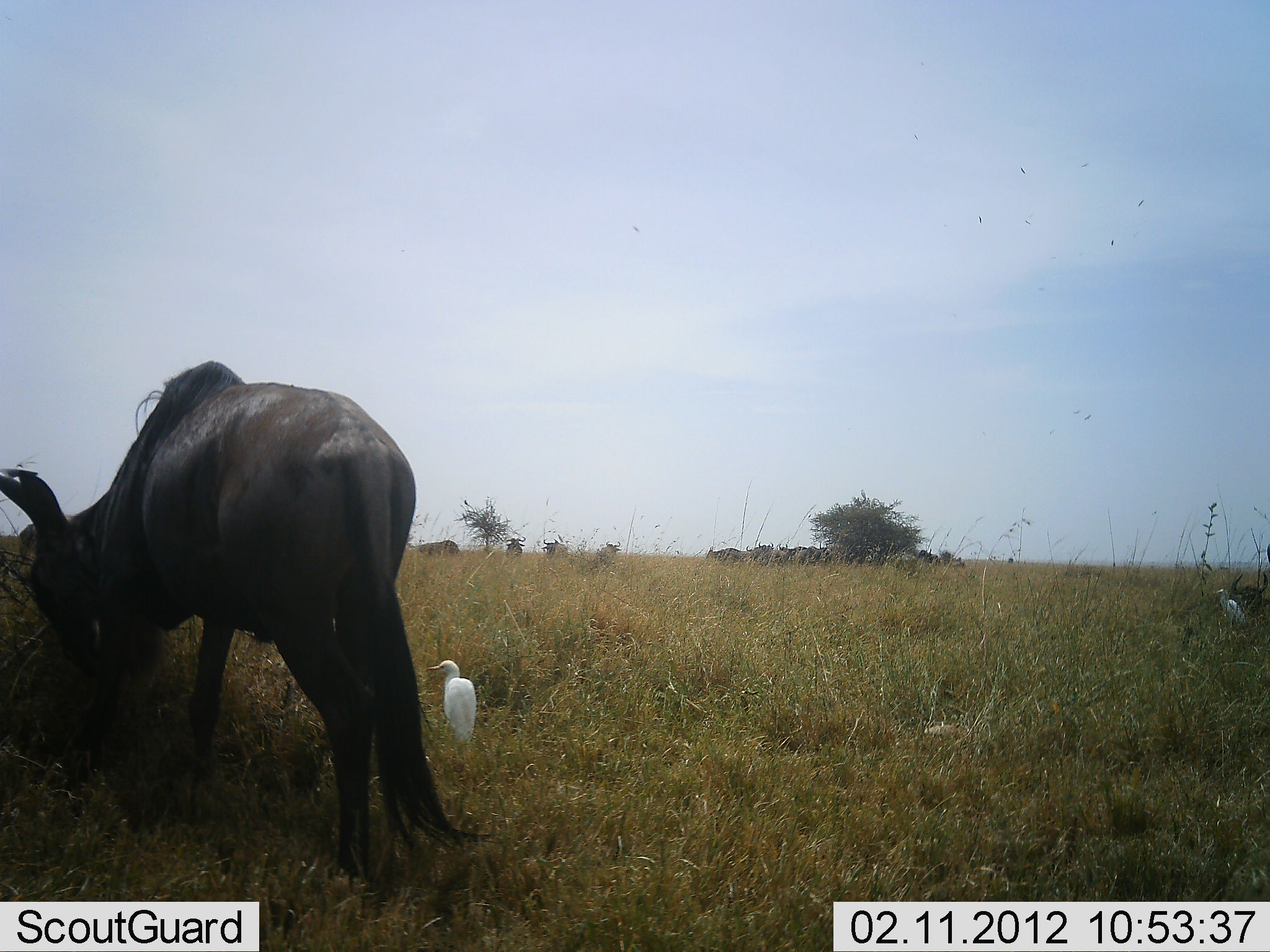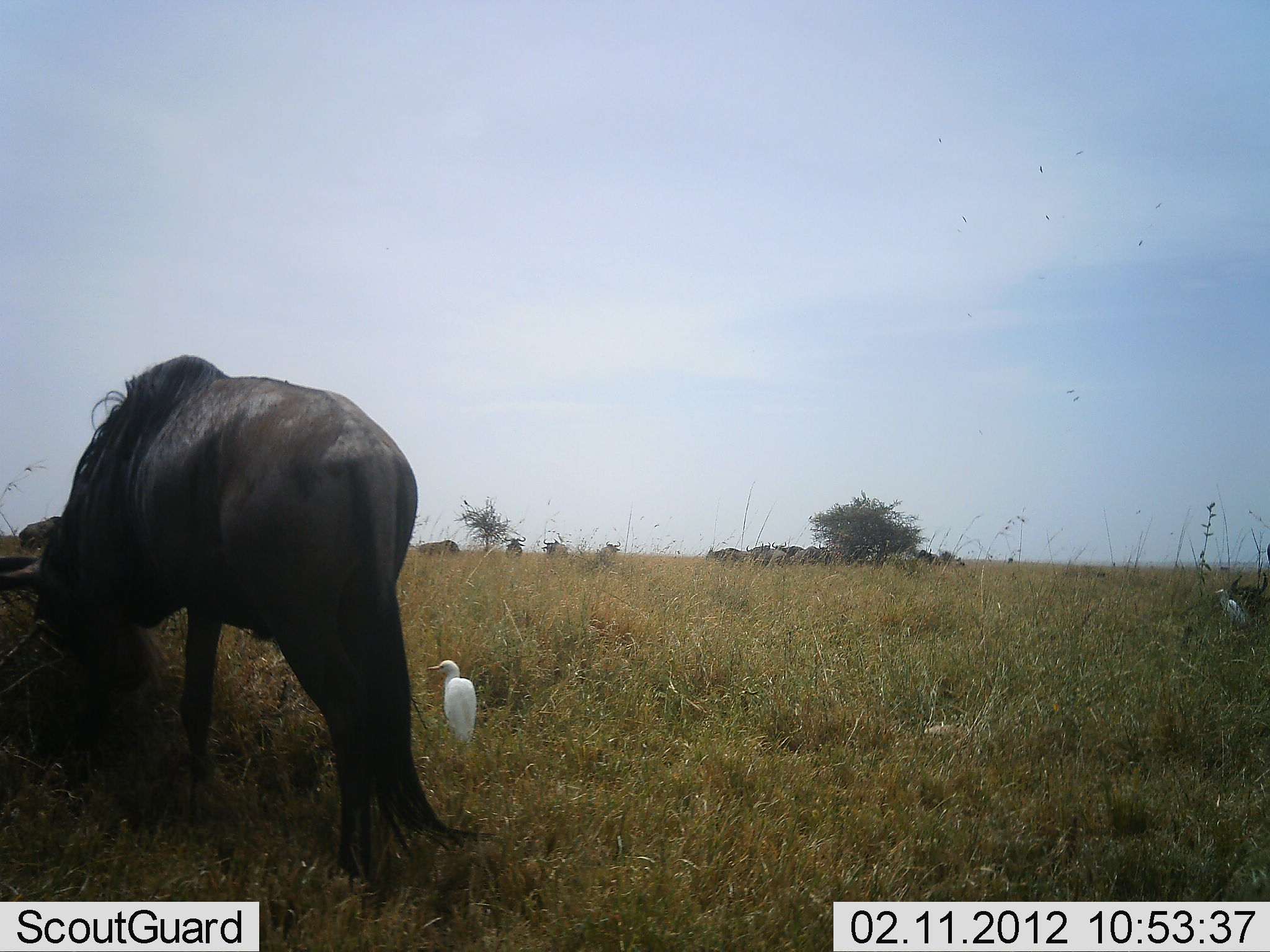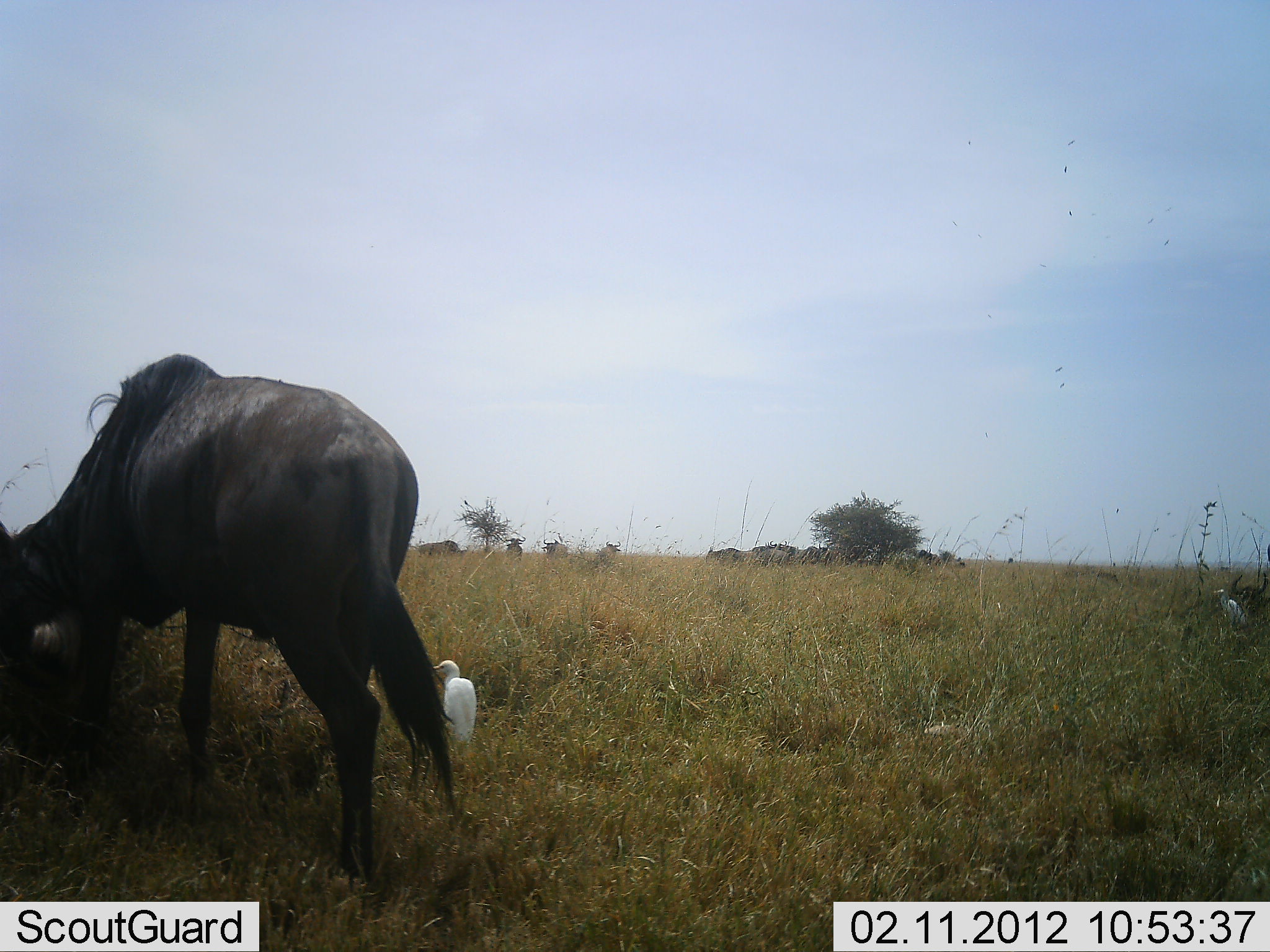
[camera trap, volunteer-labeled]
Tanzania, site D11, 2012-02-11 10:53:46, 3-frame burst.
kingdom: Animalia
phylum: Chordata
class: Aves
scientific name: Aves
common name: bird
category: otherbird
Otherbird (bird) (Aves), count 2. Behavior (volunteer vote fractions): standing 94%, resting 6%, moving 0%, interacting 0%. Young present (vote fraction): 0%. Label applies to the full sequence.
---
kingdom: Animalia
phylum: Chordata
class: Mammalia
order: Artiodactyla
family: Bovidae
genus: Connochaetes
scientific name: Connochaetes taurinus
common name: blue wildebeest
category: wildebeest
Wildebeest (blue wildebeest) (Connochaetes taurinus), count 10. Behavior (volunteer vote fractions): standing 55%, resting 5%, moving 20%, interacting 15%. Young present (vote fraction): 0%. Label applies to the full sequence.